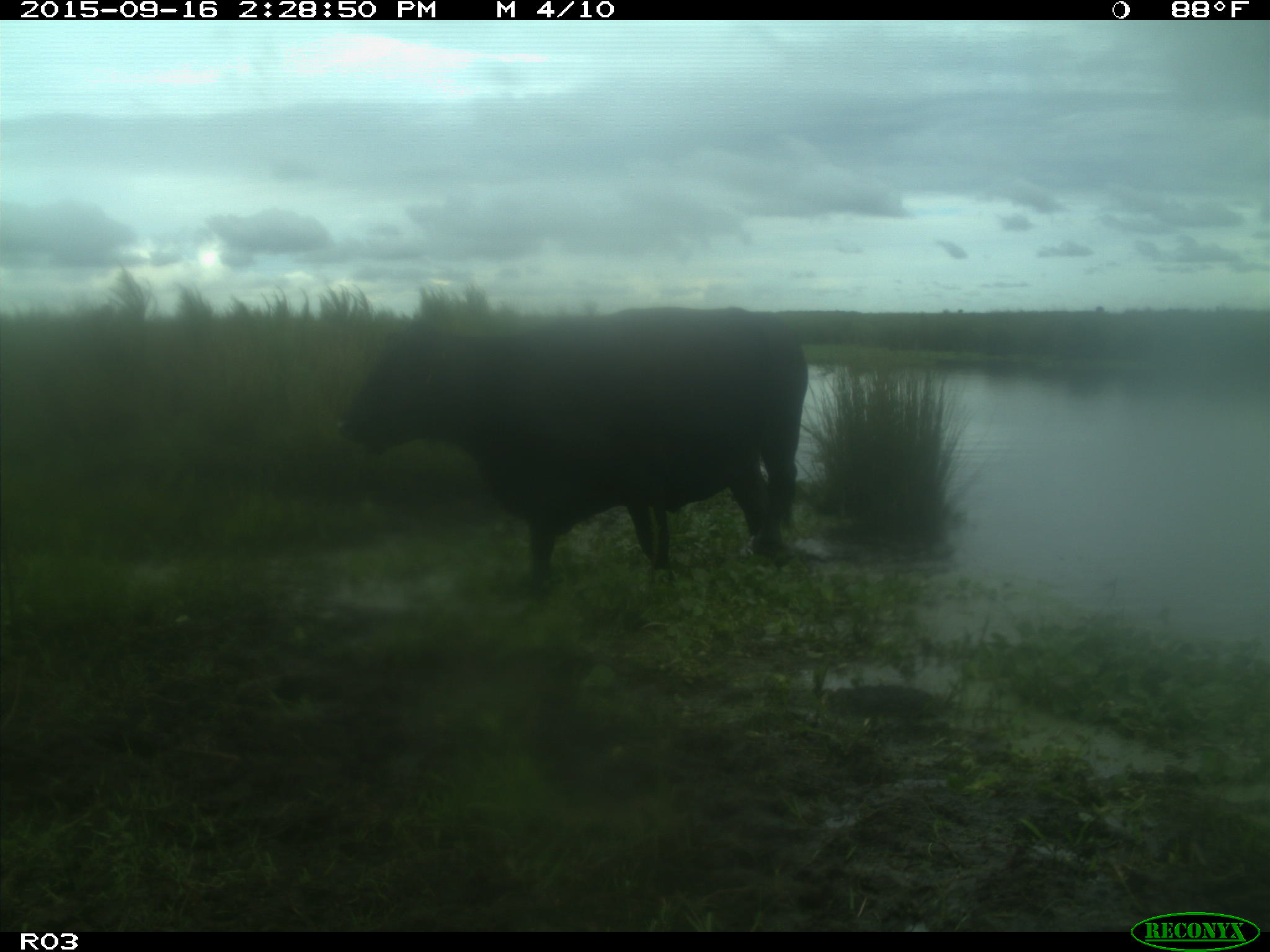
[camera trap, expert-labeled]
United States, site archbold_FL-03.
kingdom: Animalia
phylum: Chordata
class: Mammalia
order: Artiodactyla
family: Bovidae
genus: Bos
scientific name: Bos taurus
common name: domestic cow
Bos taurus (domestic cow).